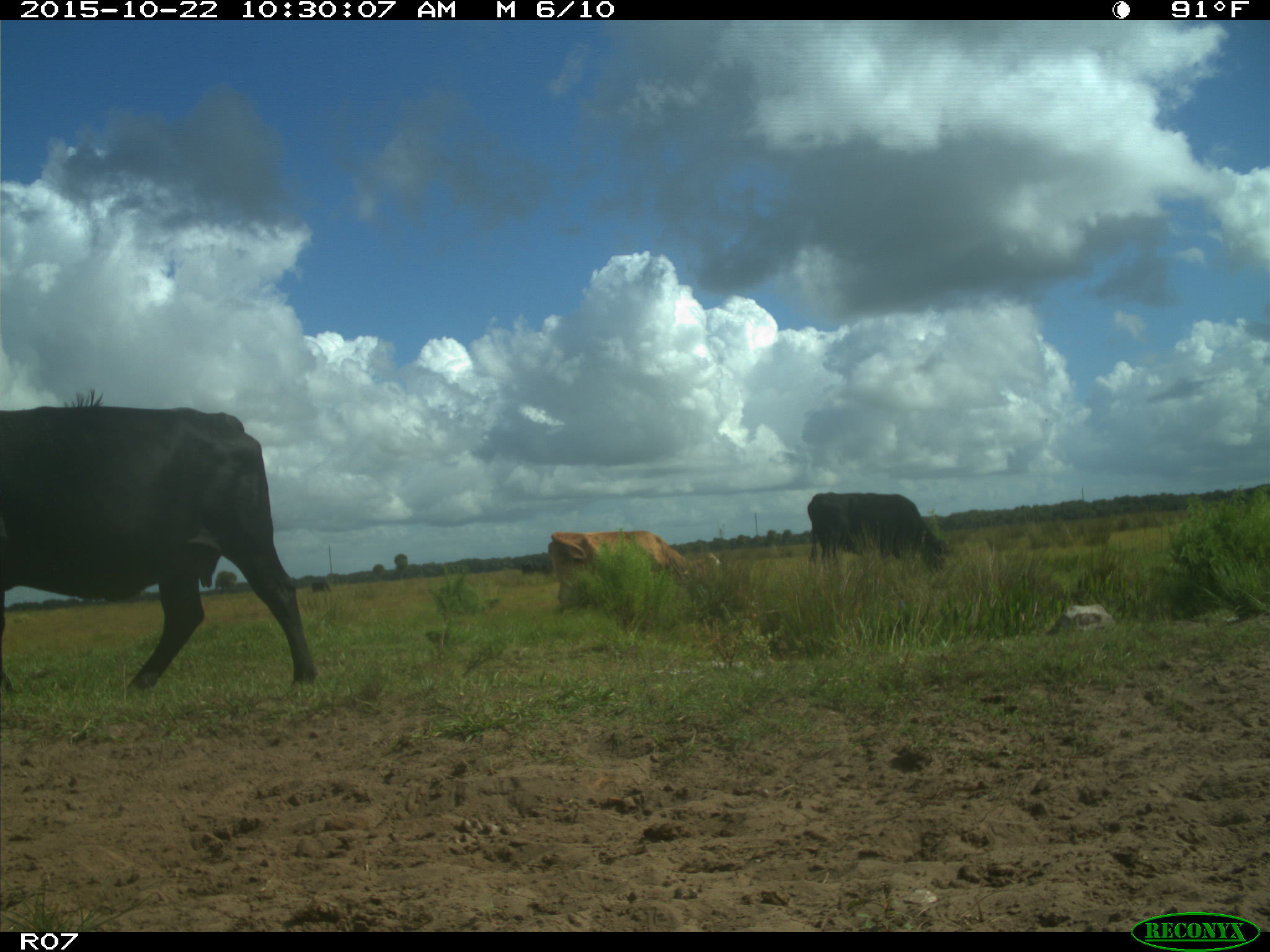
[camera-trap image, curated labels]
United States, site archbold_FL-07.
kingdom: Animalia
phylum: Chordata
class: Mammalia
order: Artiodactyla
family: Bovidae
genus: Bos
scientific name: Bos taurus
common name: domestic cow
Bos taurus (domestic cow).